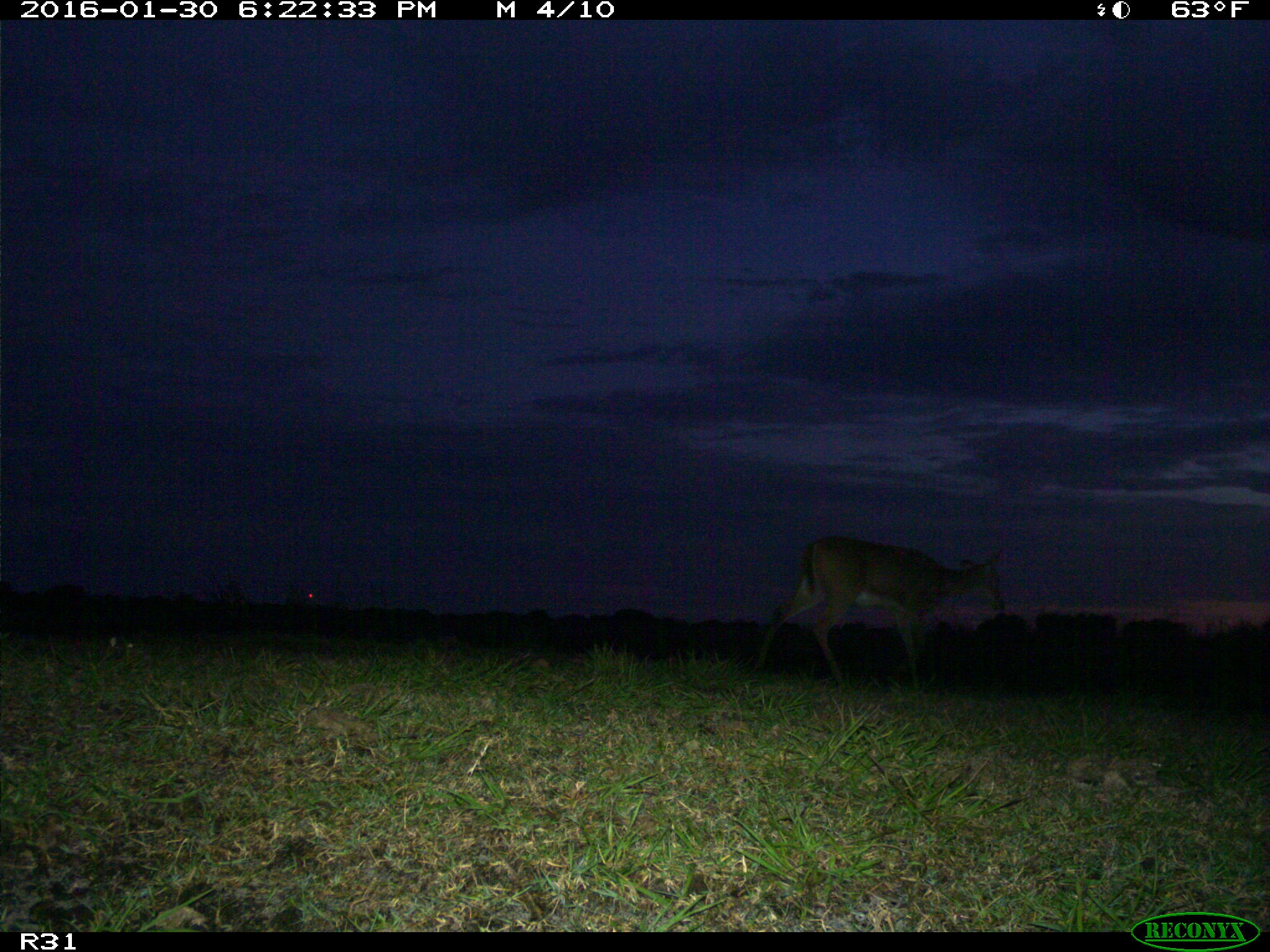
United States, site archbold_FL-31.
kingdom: Animalia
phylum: Chordata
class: Mammalia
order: Artiodactyla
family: Cervidae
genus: Odocoileus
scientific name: Odocoileus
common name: deer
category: unidentified deer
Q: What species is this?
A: Unidentified deer (deer) (Odocoileus).